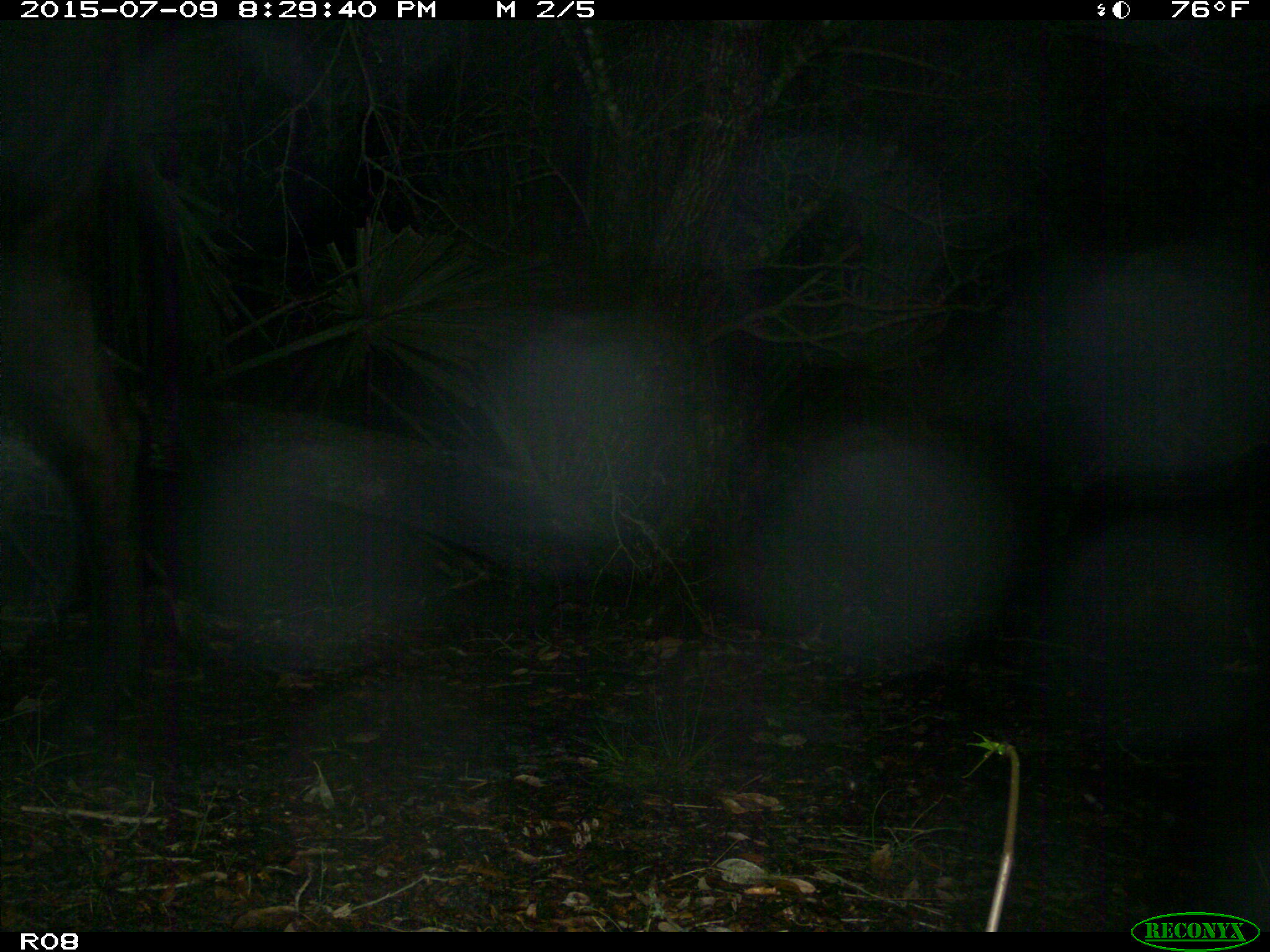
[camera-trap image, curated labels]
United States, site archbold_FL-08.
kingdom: Animalia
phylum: Chordata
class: Mammalia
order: Artiodactyla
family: Bovidae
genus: Bos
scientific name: Bos taurus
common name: domestic cow